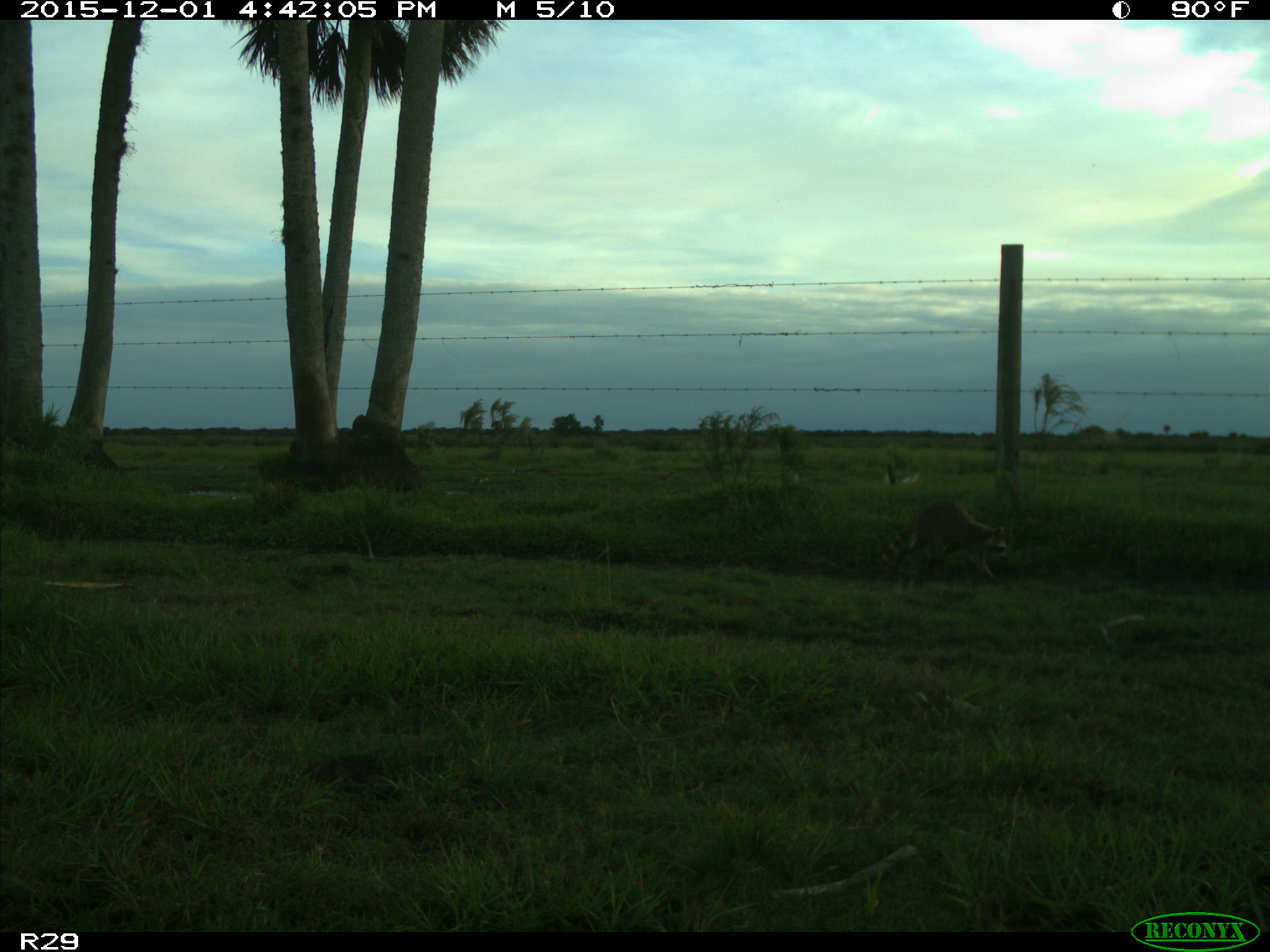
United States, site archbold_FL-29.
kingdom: Animalia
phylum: Chordata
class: Mammalia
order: Carnivora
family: Procyonidae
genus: Procyon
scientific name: Procyon lotor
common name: common raccoon